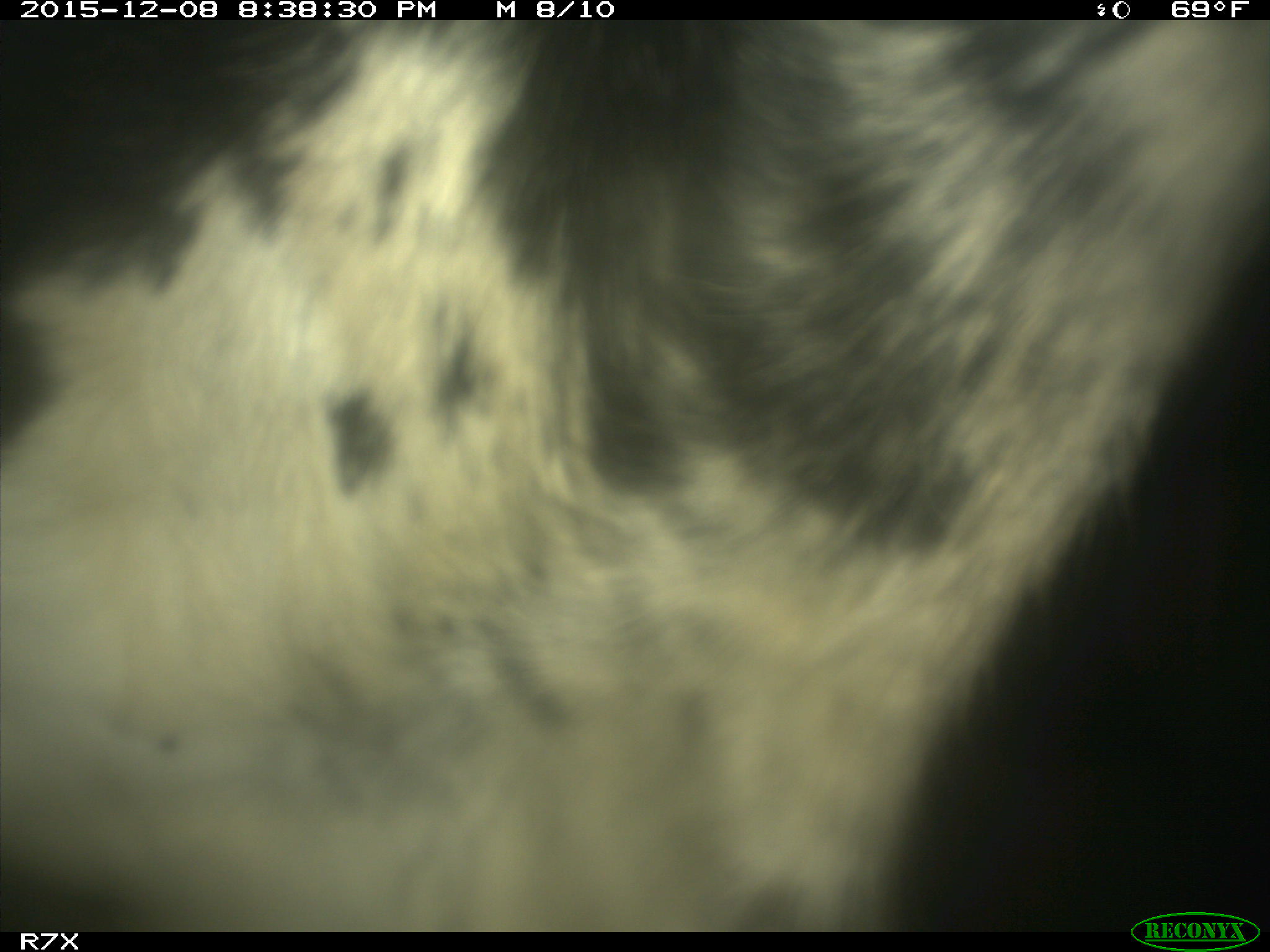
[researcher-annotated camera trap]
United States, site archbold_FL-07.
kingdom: Animalia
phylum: Chordata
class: Mammalia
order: Artiodactyla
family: Bovidae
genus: Bos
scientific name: Bos taurus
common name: domestic cow